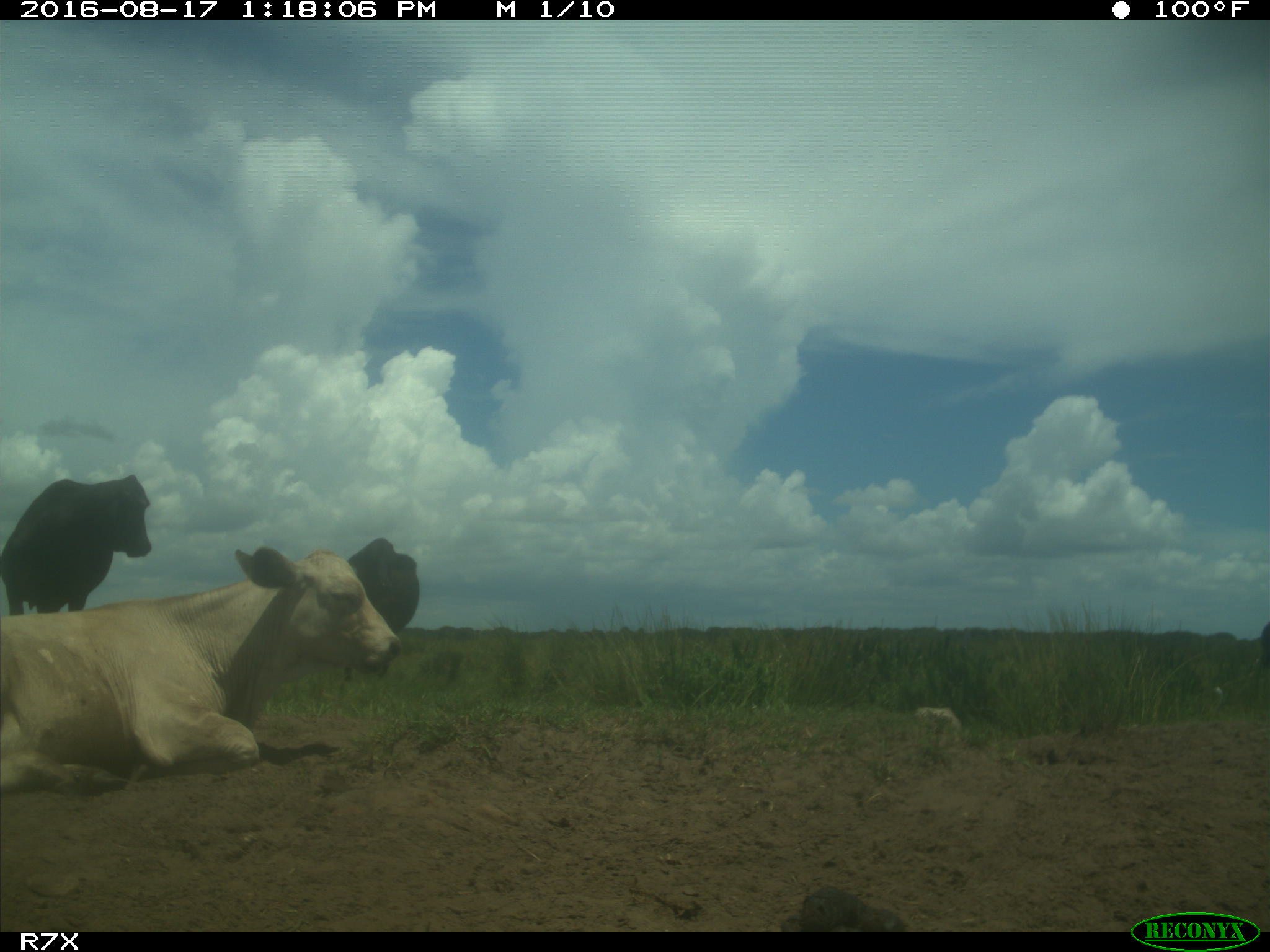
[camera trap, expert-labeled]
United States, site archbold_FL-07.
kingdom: Animalia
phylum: Chordata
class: Mammalia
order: Artiodactyla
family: Bovidae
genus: Bos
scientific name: Bos taurus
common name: domestic cow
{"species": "Bos taurus (domestic cow)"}